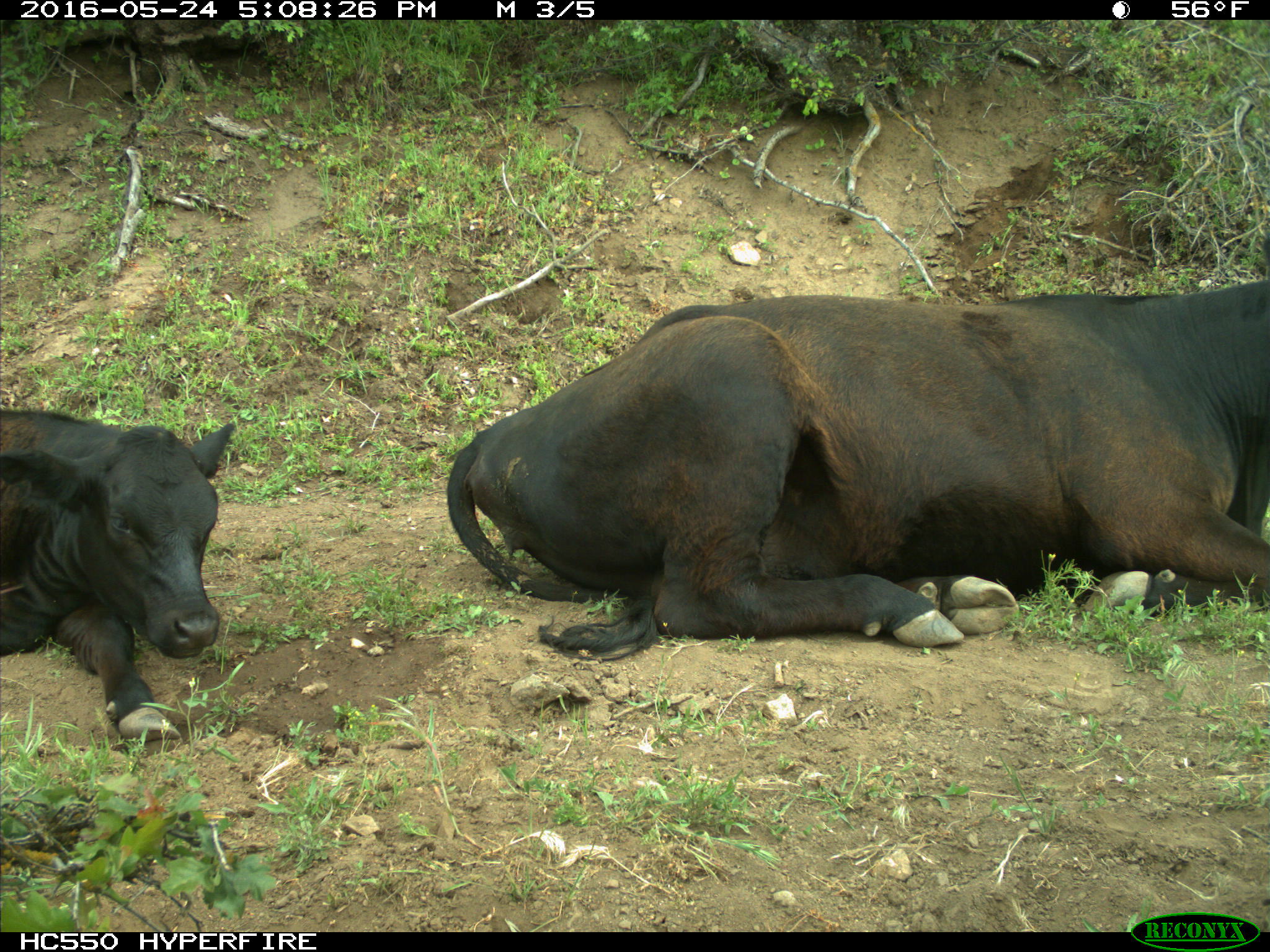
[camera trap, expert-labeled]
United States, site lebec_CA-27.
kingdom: Animalia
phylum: Chordata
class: Mammalia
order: Artiodactyla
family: Bovidae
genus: Bos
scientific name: Bos taurus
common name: domestic cow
Bos taurus (domestic cow).